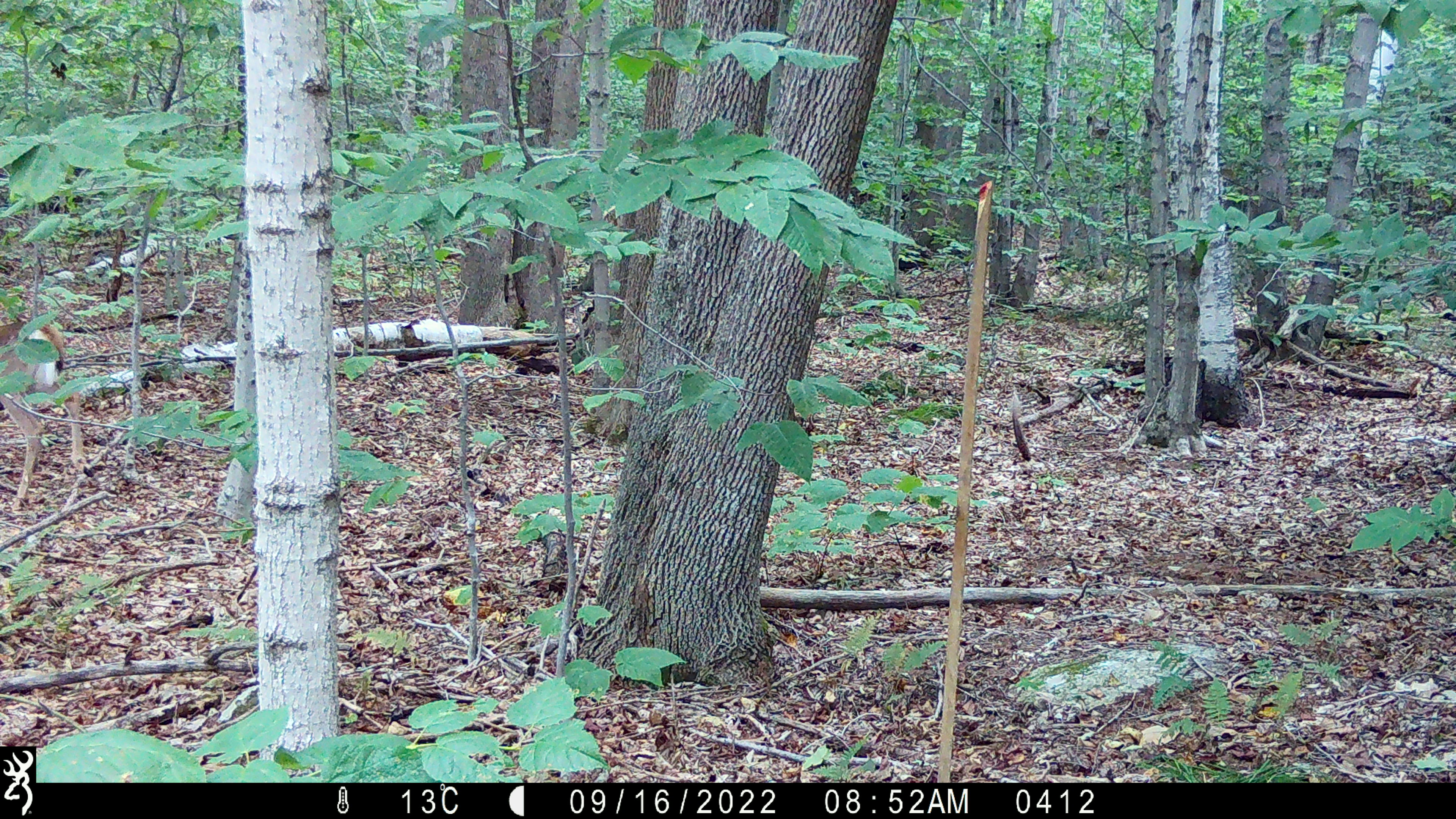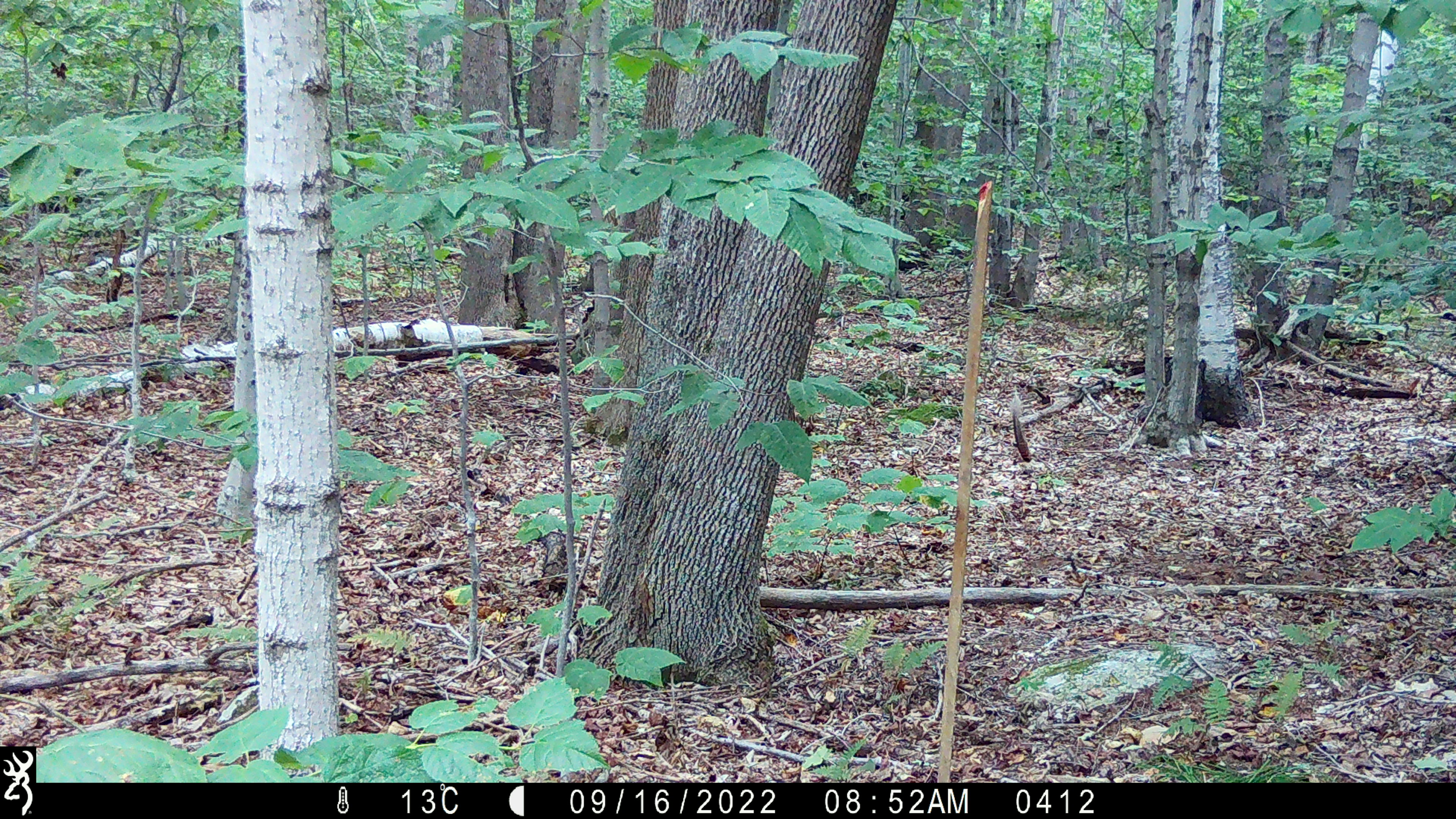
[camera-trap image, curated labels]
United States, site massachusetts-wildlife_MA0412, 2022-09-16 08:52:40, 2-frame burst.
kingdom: Animalia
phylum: Chordata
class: Mammalia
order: Artiodactyla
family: Cervidae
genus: Odocoileus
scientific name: Odocoileus virginianus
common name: white-tailed deer